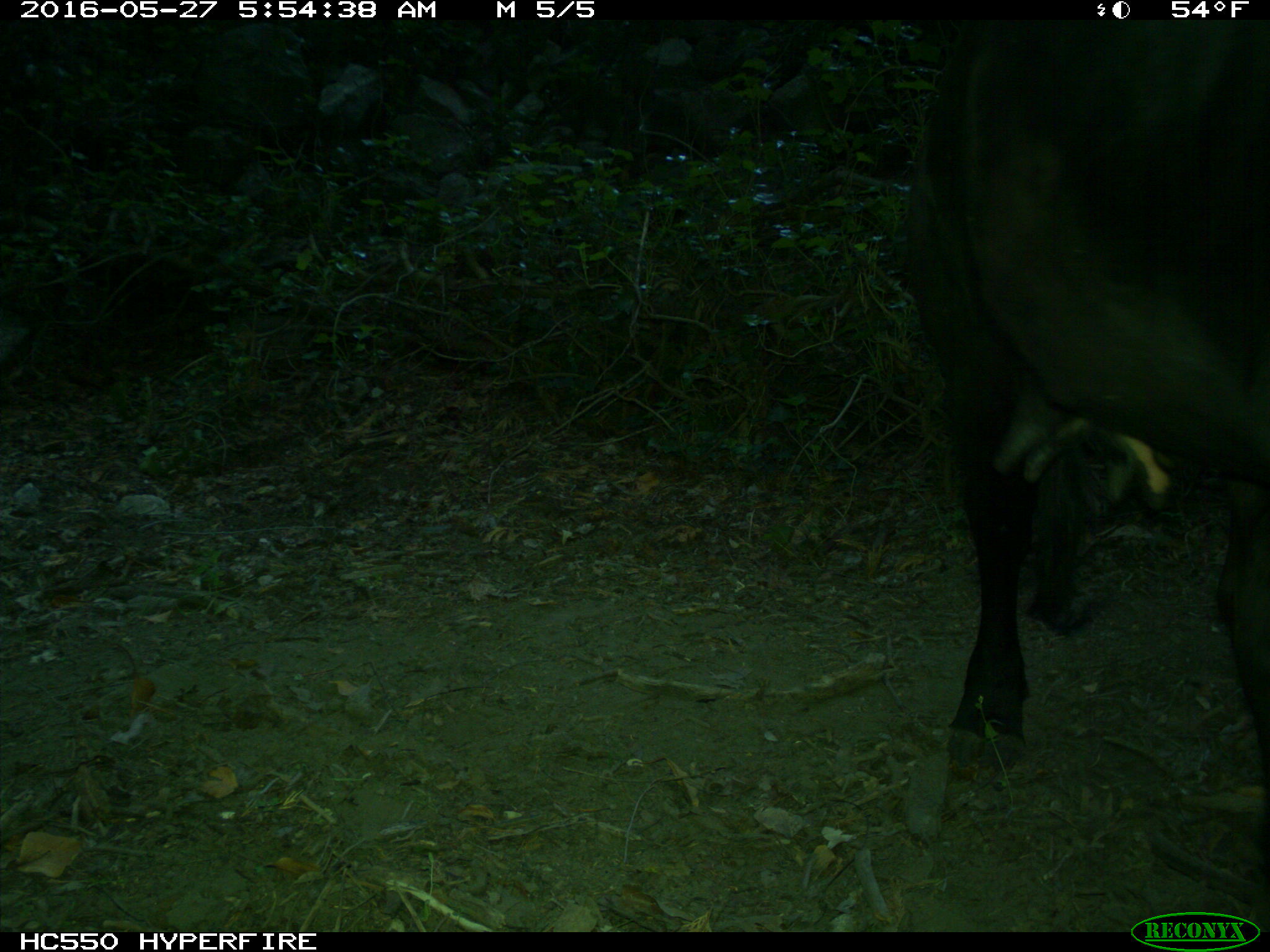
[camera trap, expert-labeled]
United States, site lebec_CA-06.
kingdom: Animalia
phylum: Chordata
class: Mammalia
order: Artiodactyla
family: Bovidae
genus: Bos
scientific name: Bos taurus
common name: domestic cow